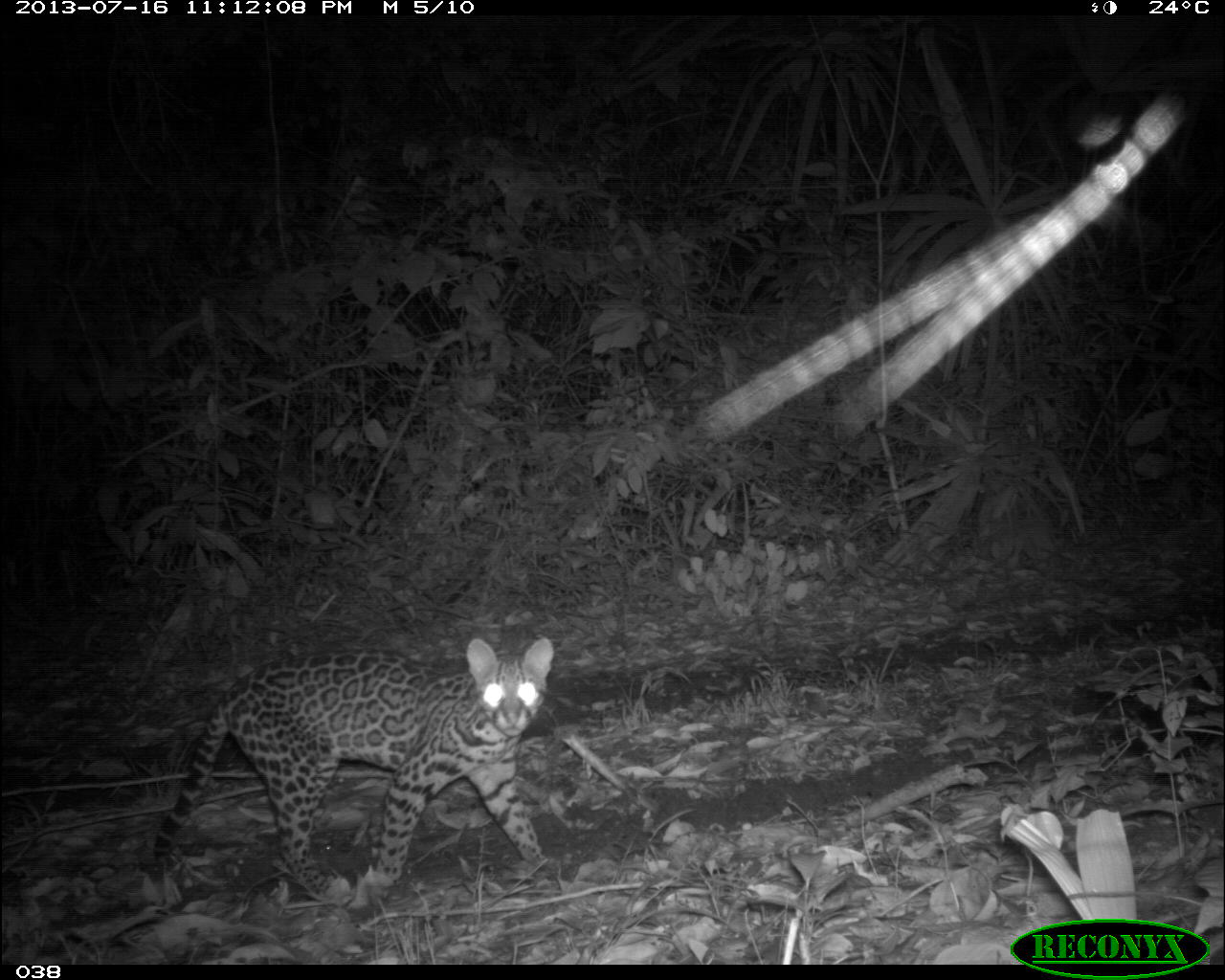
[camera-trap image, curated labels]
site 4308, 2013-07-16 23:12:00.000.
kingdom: Animalia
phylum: Chordata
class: Mammalia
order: Carnivora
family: Felidae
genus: Leopardus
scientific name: Leopardus pardalis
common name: ocelot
Leopardus pardalis (ocelot), count 1.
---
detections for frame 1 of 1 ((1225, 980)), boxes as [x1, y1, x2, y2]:
leopardus pardalis: [151, 634, 554, 921]